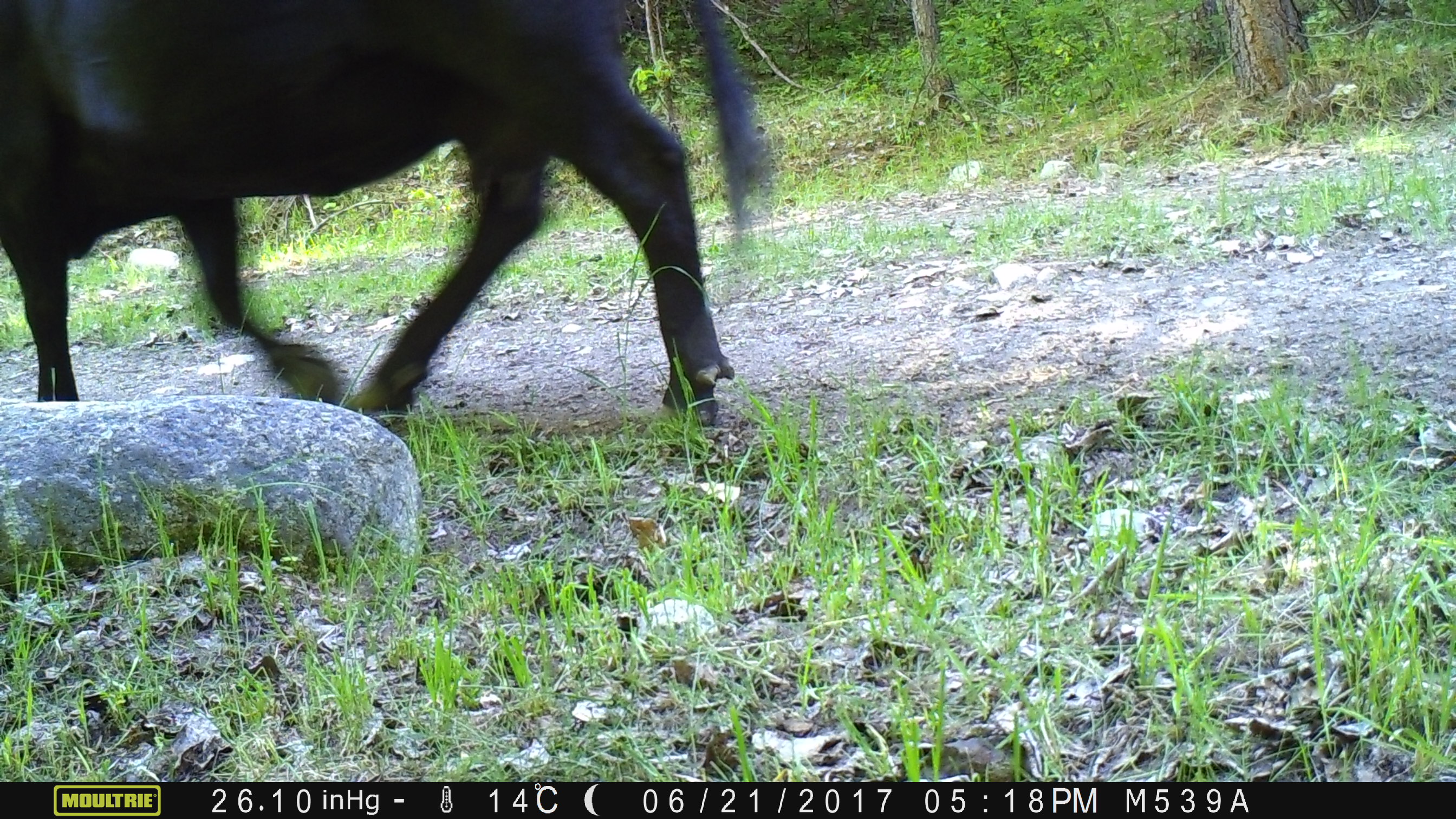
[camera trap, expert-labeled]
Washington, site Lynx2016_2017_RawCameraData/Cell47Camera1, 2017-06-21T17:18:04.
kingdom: Animalia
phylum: Chordata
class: Mammalia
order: Artiodactyla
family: Bovidae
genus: Bos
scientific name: Bos taurus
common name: domestic cattle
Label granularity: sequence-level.